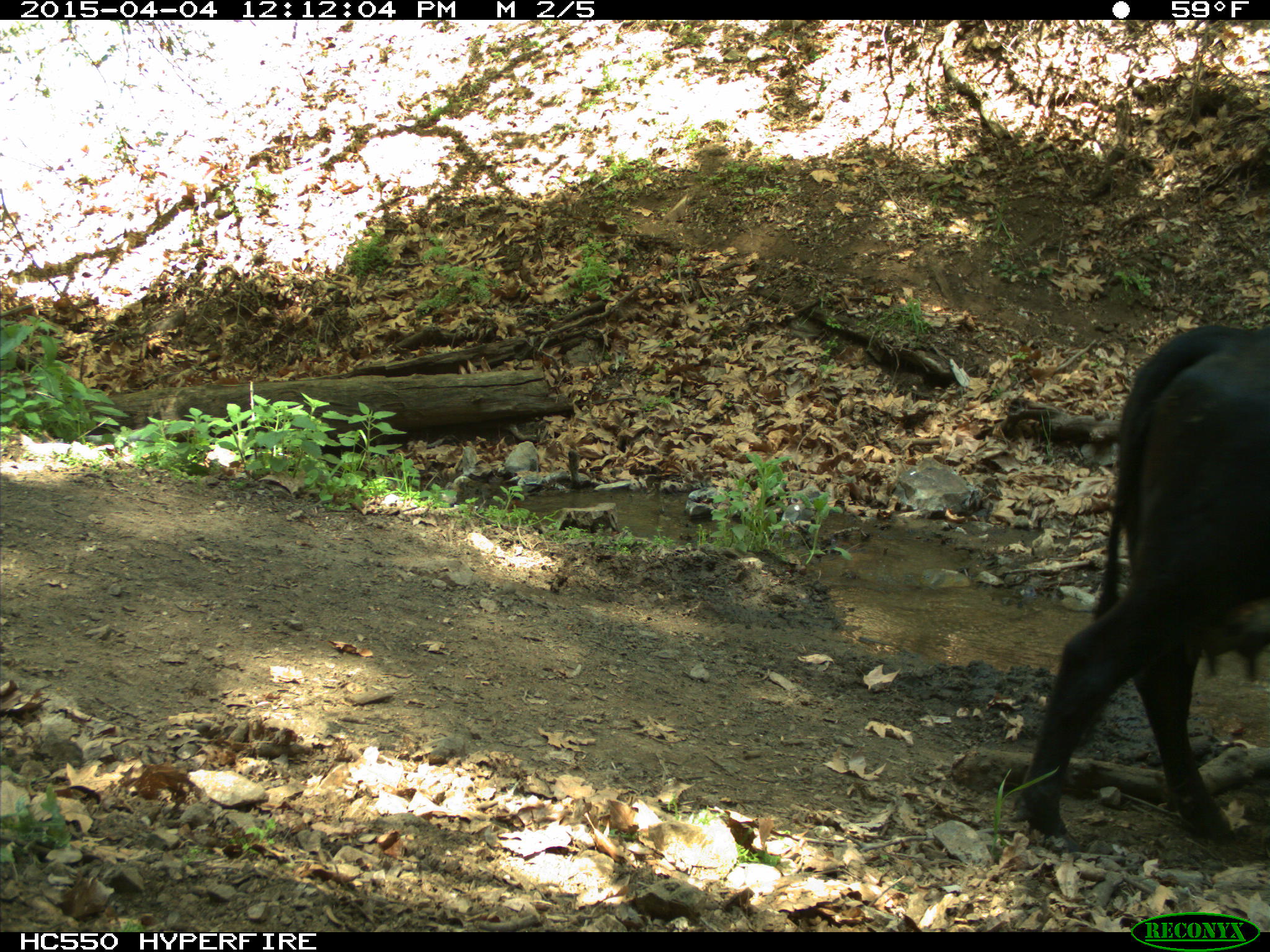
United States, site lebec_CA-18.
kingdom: Animalia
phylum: Chordata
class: Mammalia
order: Artiodactyla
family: Bovidae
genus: Bos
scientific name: Bos taurus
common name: domestic cow